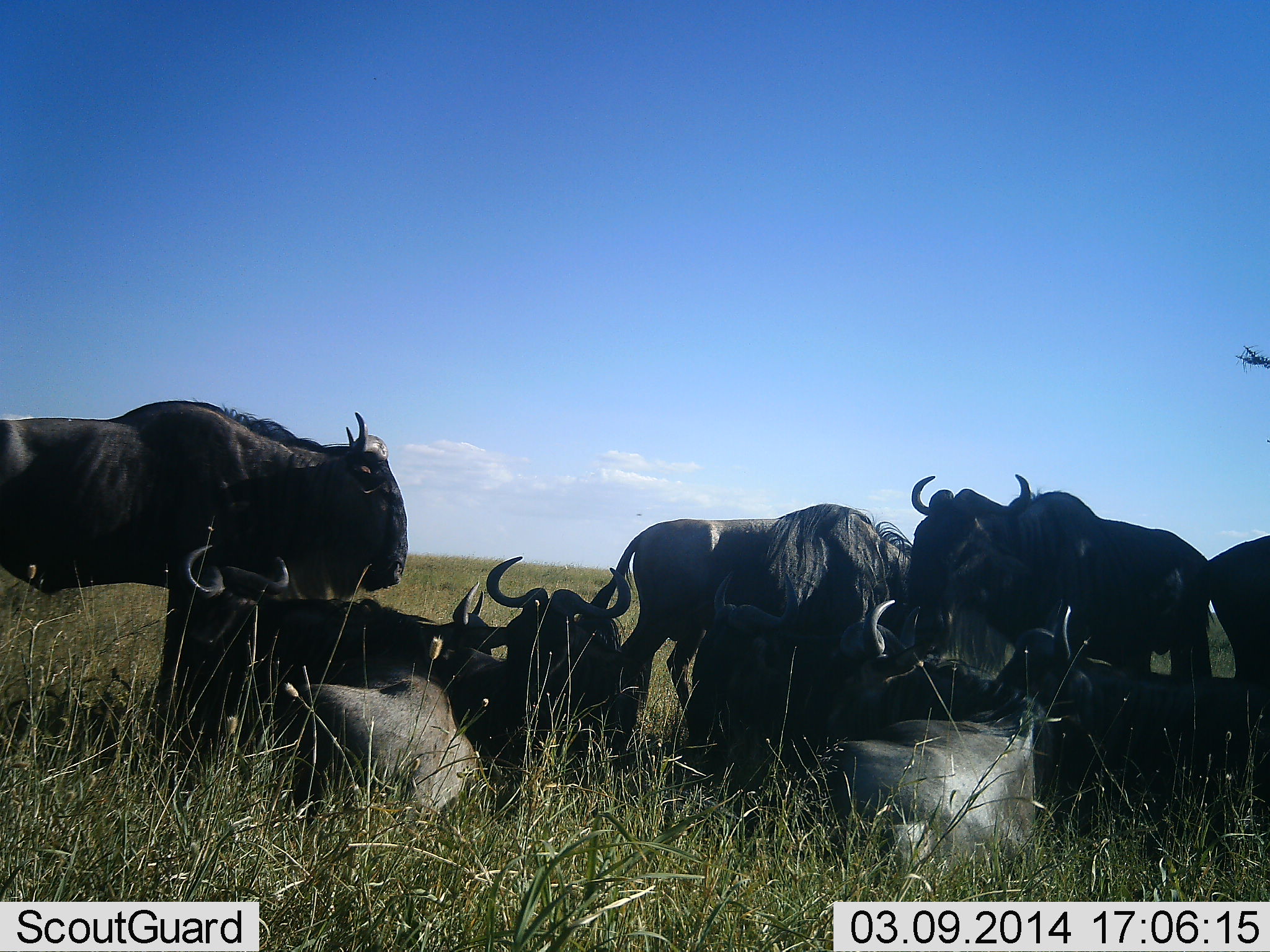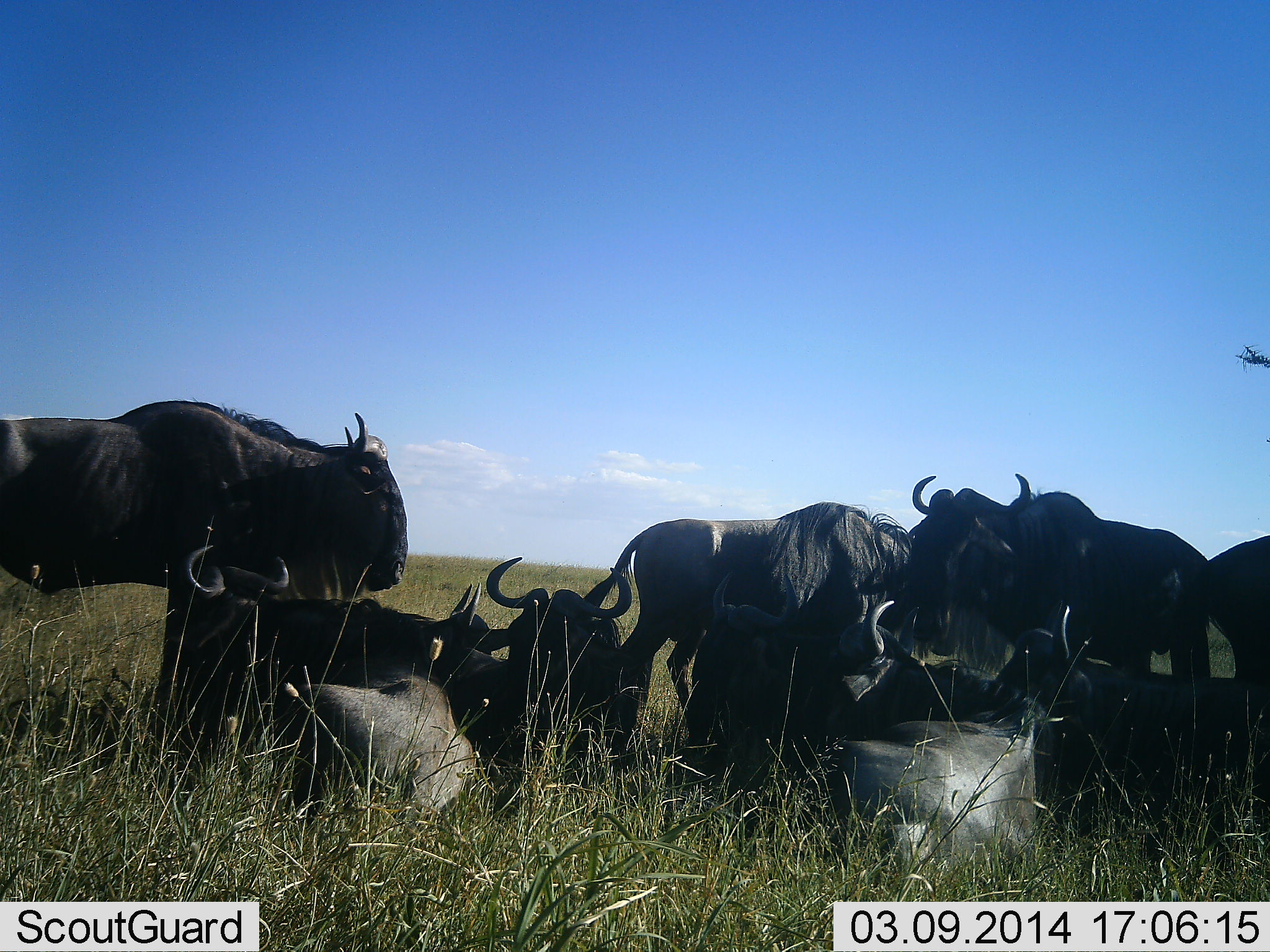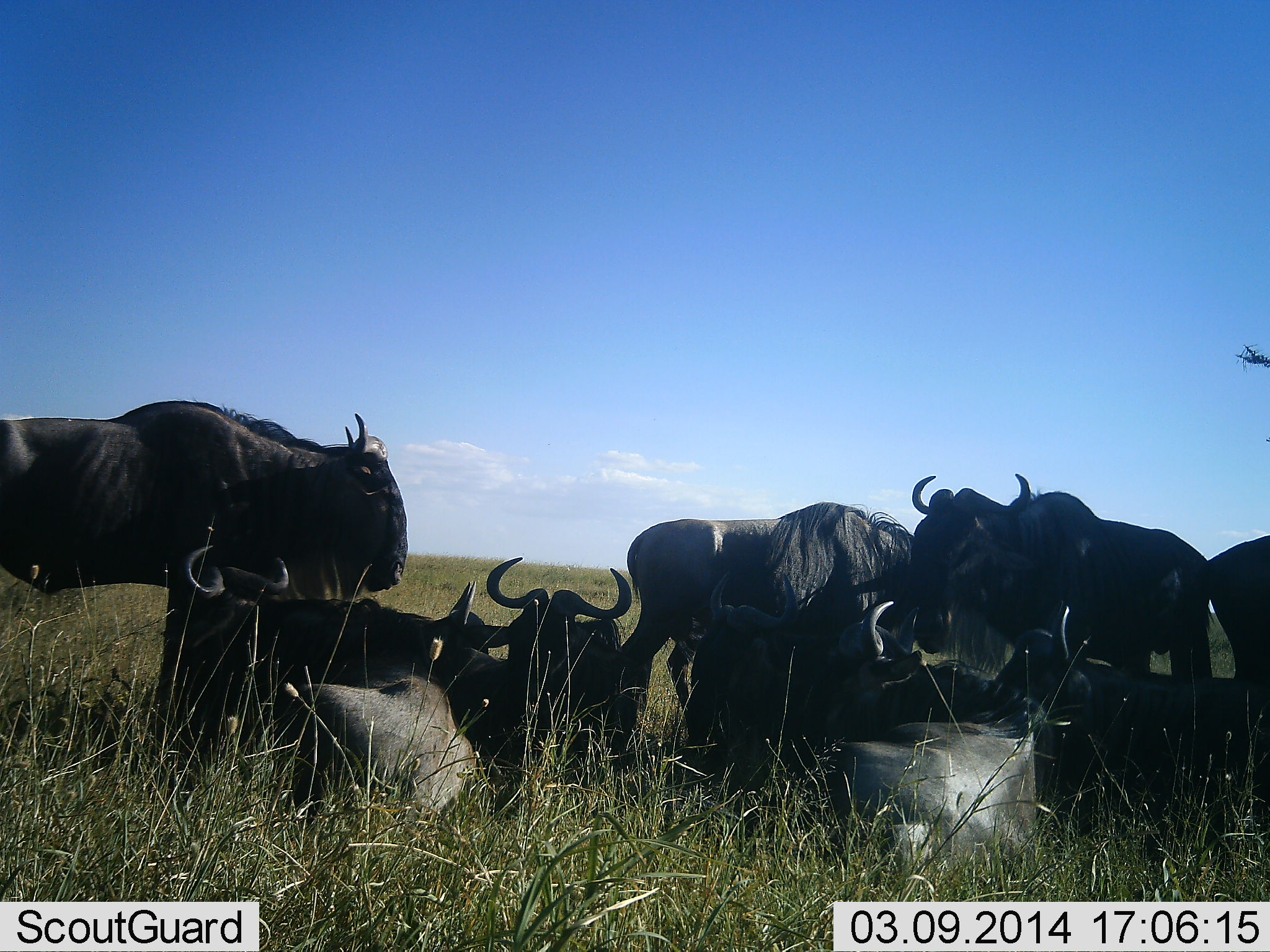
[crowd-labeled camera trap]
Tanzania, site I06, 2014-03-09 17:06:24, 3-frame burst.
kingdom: Animalia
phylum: Chordata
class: Mammalia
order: Artiodactyla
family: Bovidae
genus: Connochaetes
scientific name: Connochaetes taurinus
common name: blue wildebeest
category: wildebeest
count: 11-50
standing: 80%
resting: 90%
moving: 0%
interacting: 10%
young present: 0%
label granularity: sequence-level